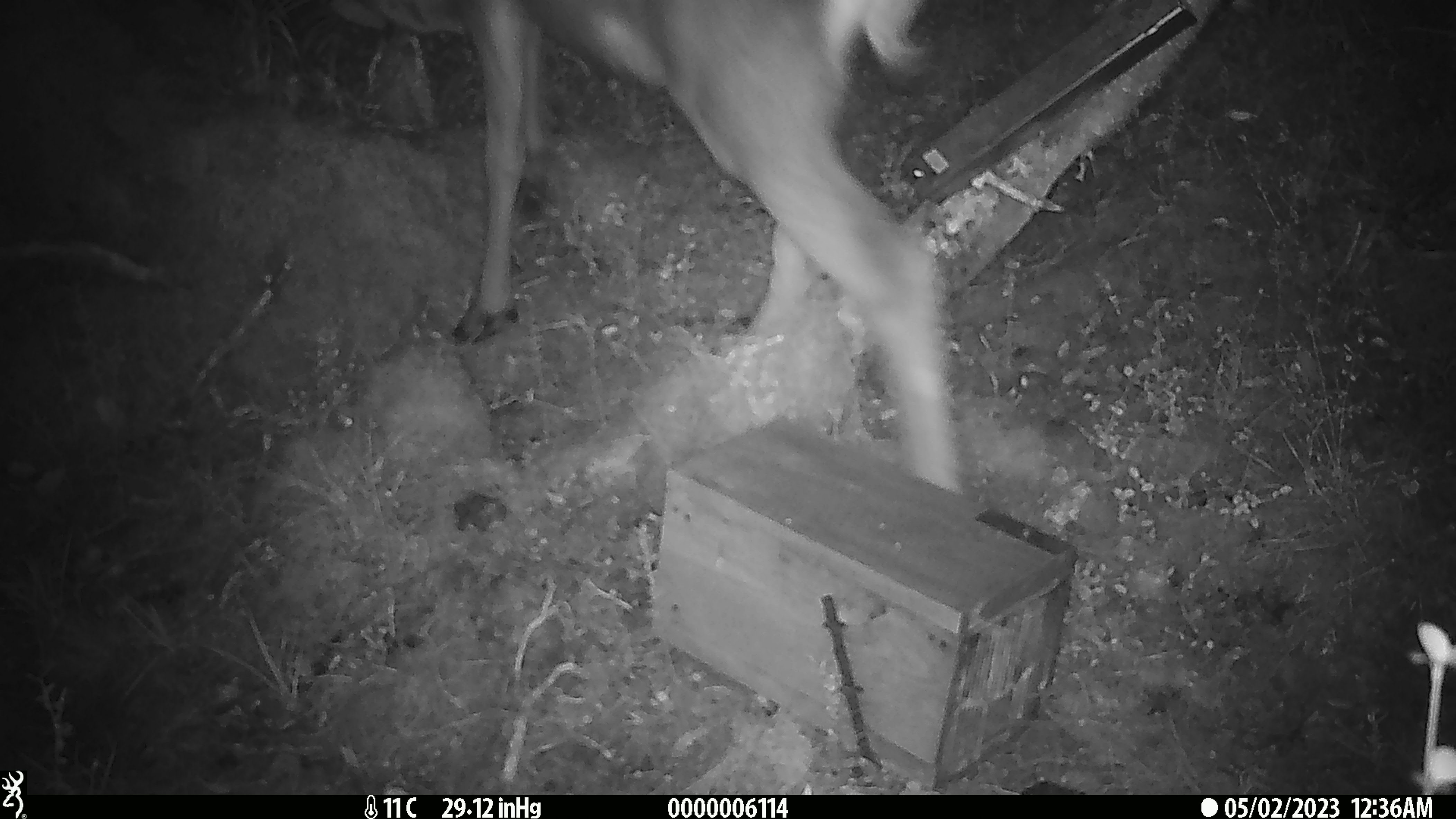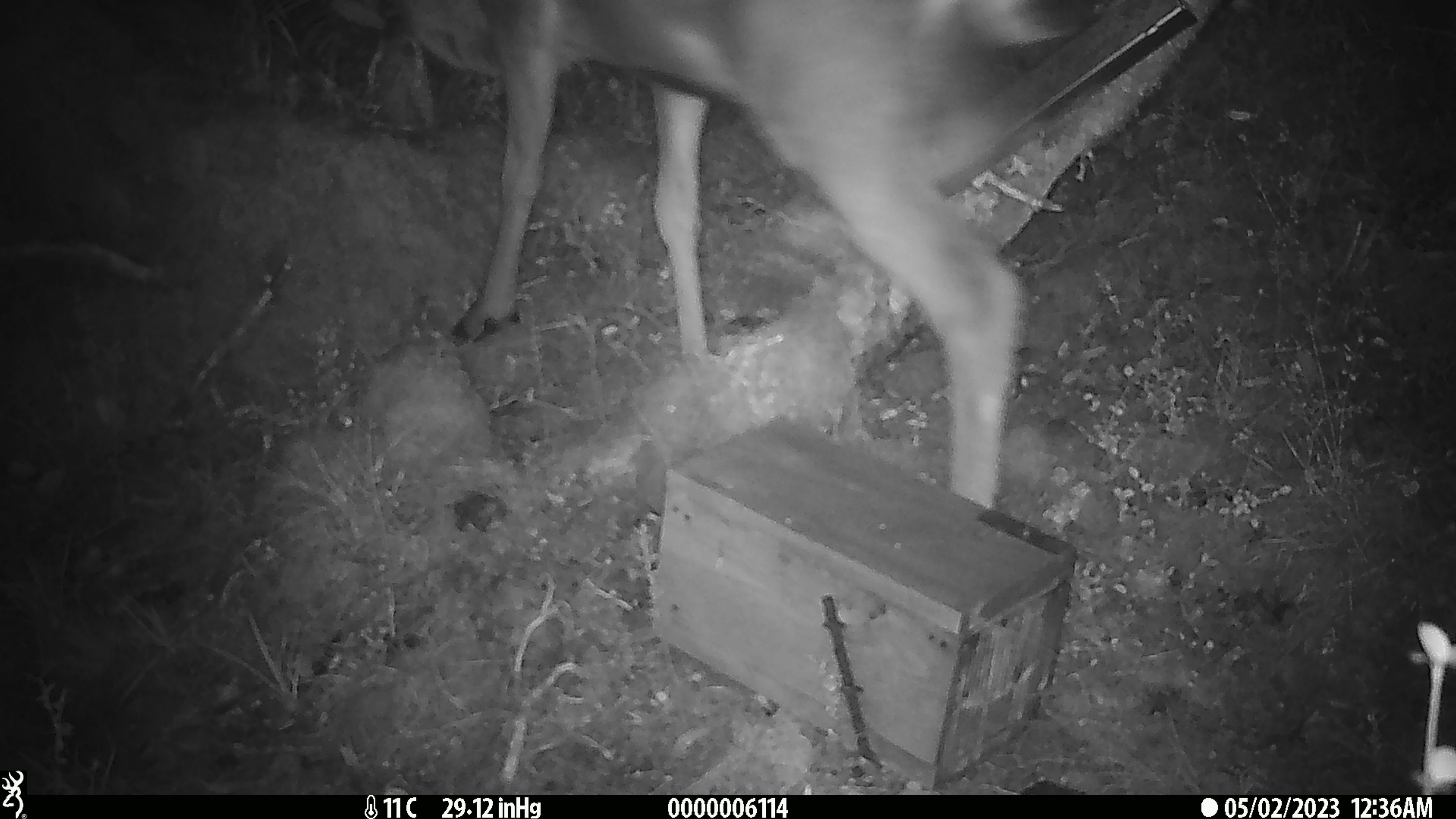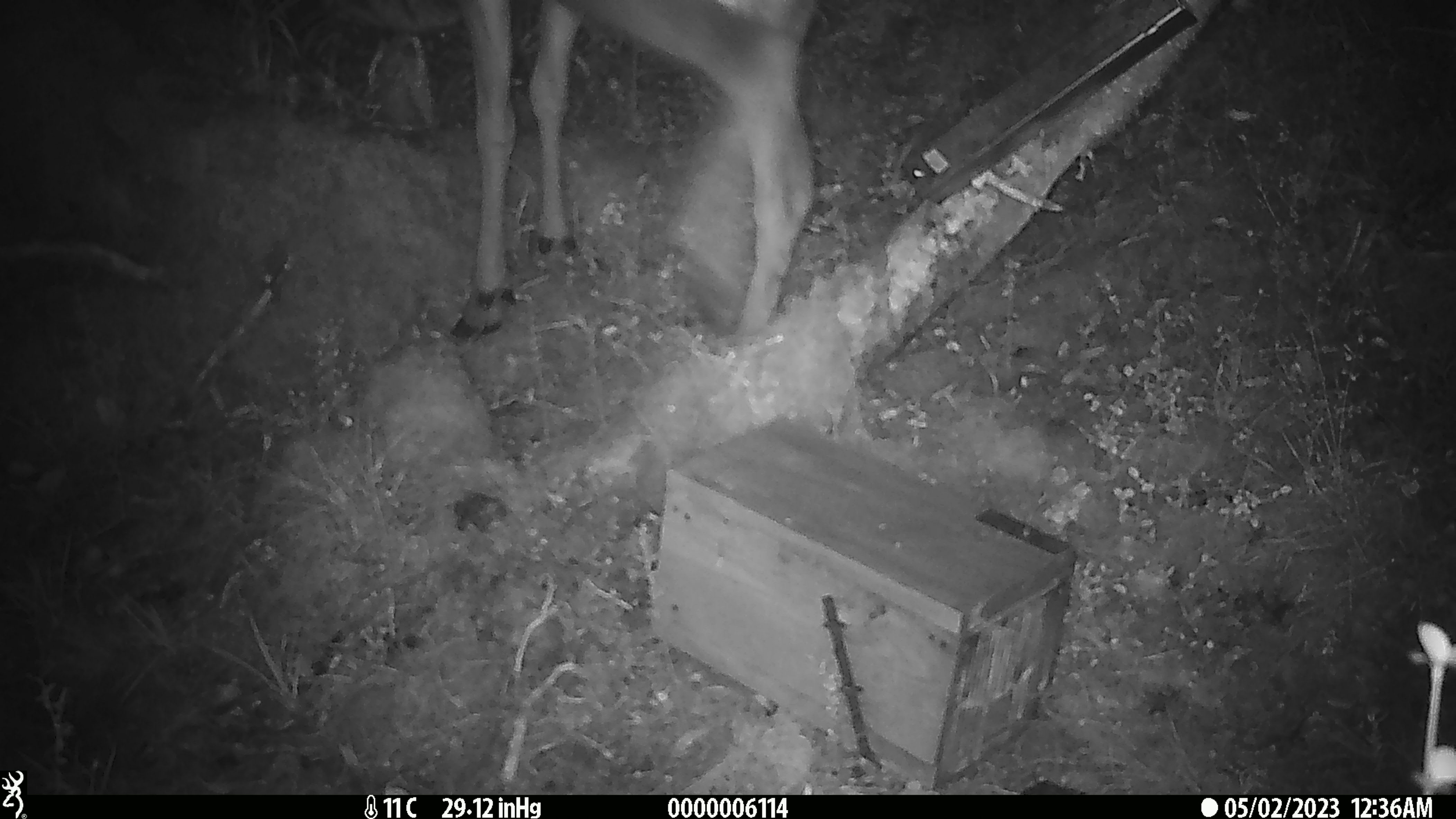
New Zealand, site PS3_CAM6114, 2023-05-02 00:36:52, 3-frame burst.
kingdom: Animalia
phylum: Chordata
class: Mammalia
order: Artiodactyla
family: Cervidae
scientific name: Cervidae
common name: deer